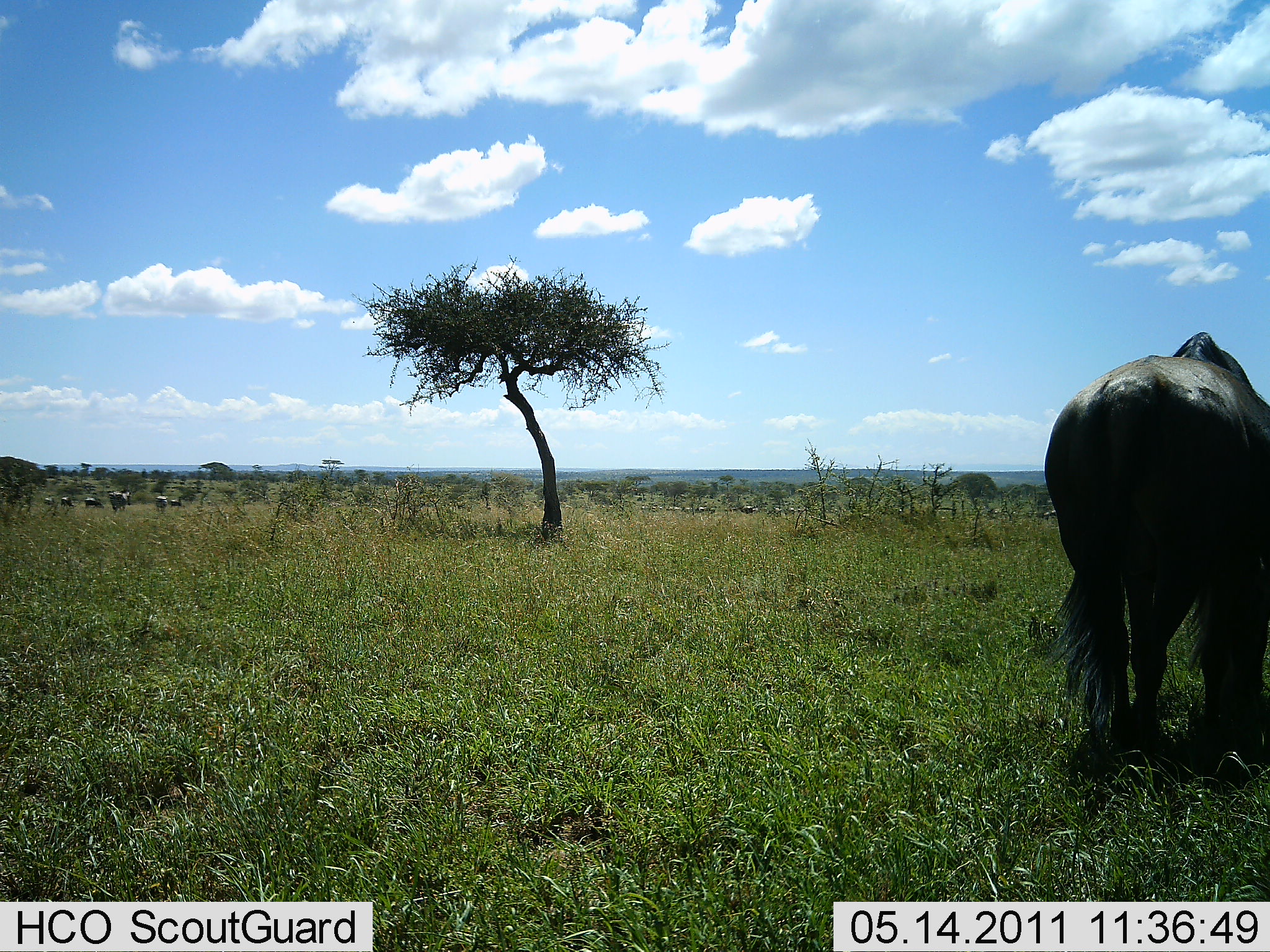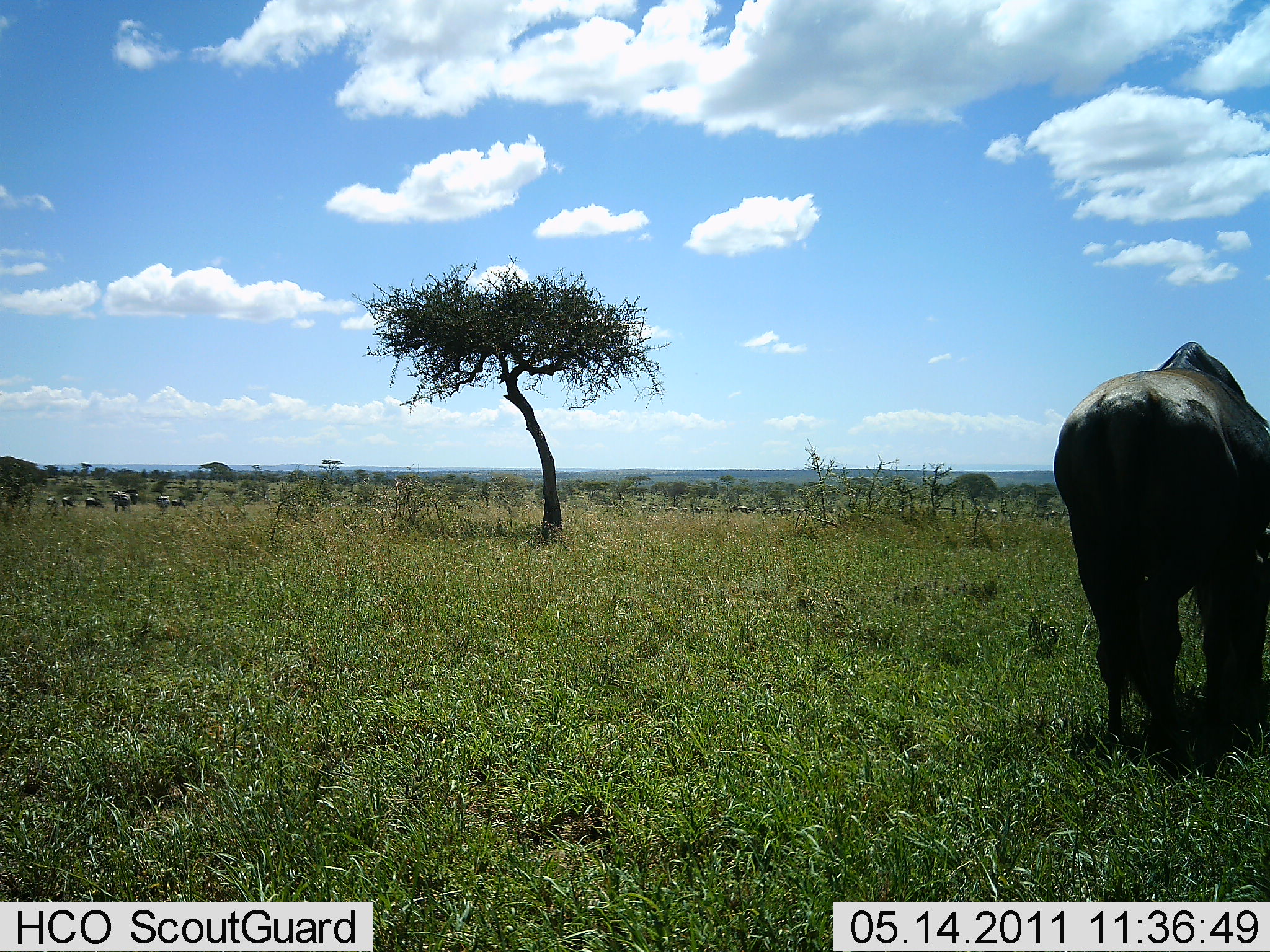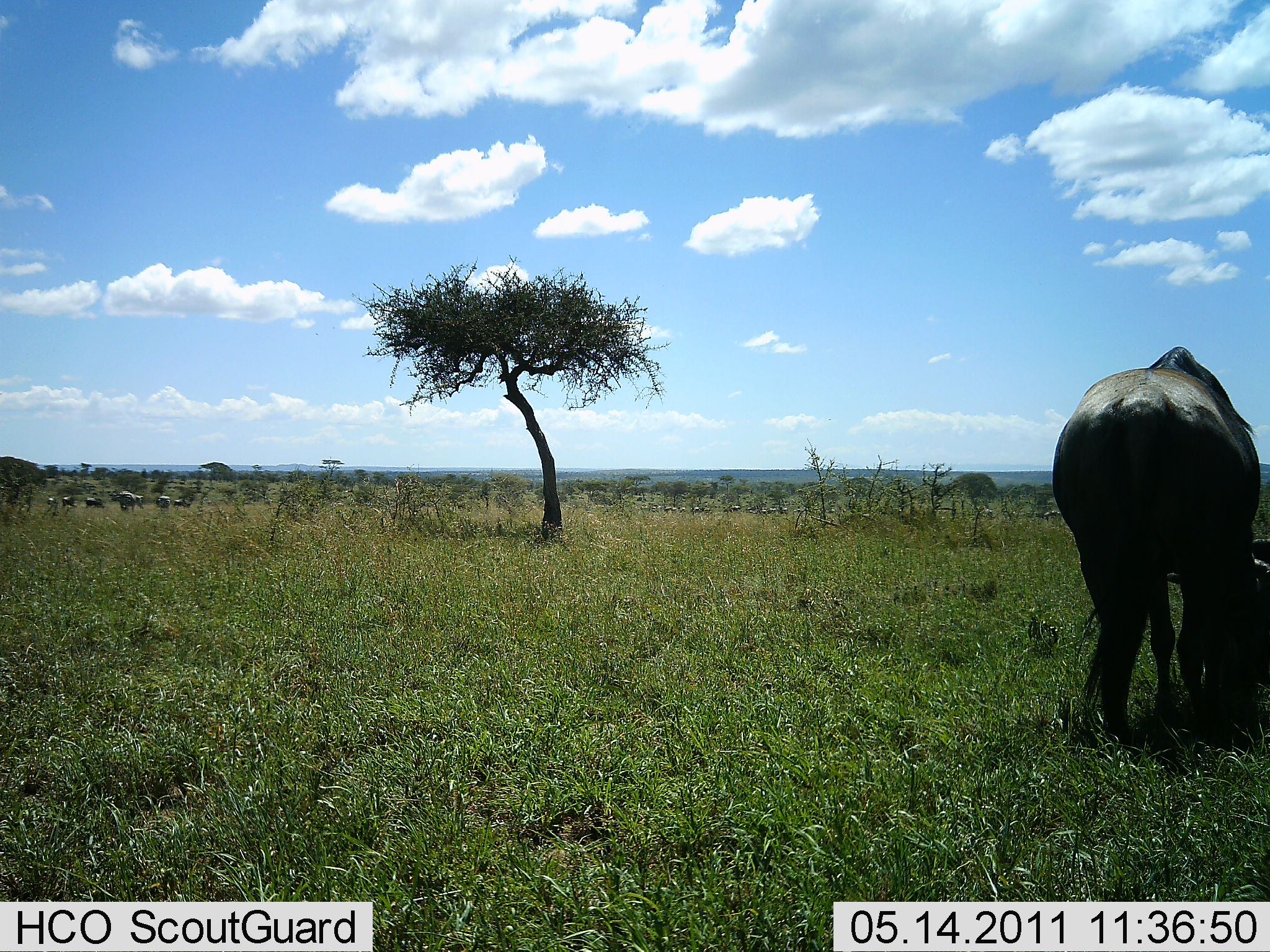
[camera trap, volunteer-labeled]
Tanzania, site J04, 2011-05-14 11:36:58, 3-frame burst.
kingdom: Animalia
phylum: Chordata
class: Mammalia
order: Artiodactyla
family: Bovidae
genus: Connochaetes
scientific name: Connochaetes taurinus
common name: blue wildebeest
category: wildebeest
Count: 1.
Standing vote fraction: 50%.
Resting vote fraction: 0%.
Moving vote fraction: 38%.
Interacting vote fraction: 0%.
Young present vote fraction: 0%.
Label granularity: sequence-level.